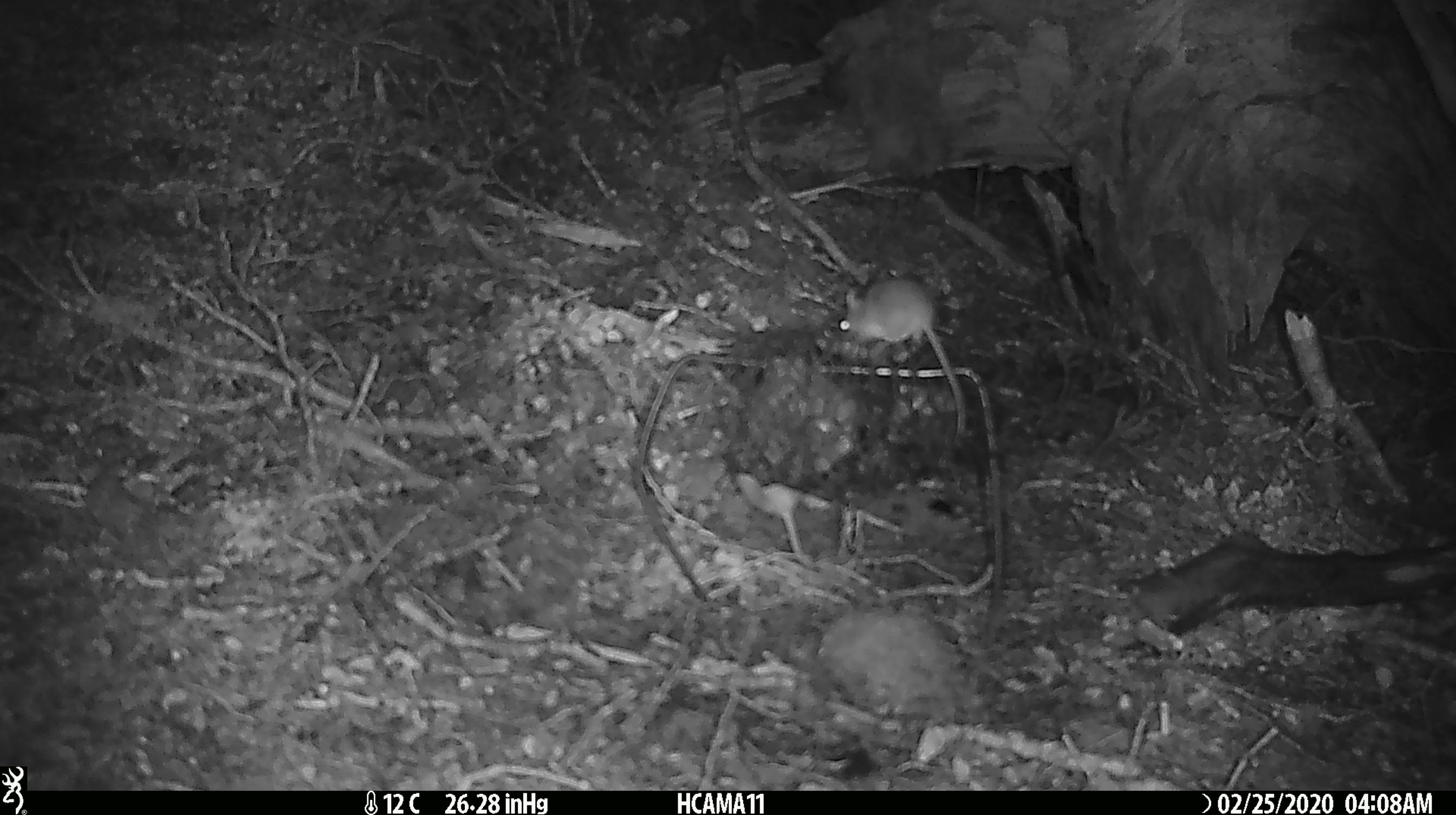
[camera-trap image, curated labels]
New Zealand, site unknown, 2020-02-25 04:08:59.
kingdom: Animalia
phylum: Chordata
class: Mammalia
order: Rodentia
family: Muridae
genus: Mus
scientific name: Mus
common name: mouse